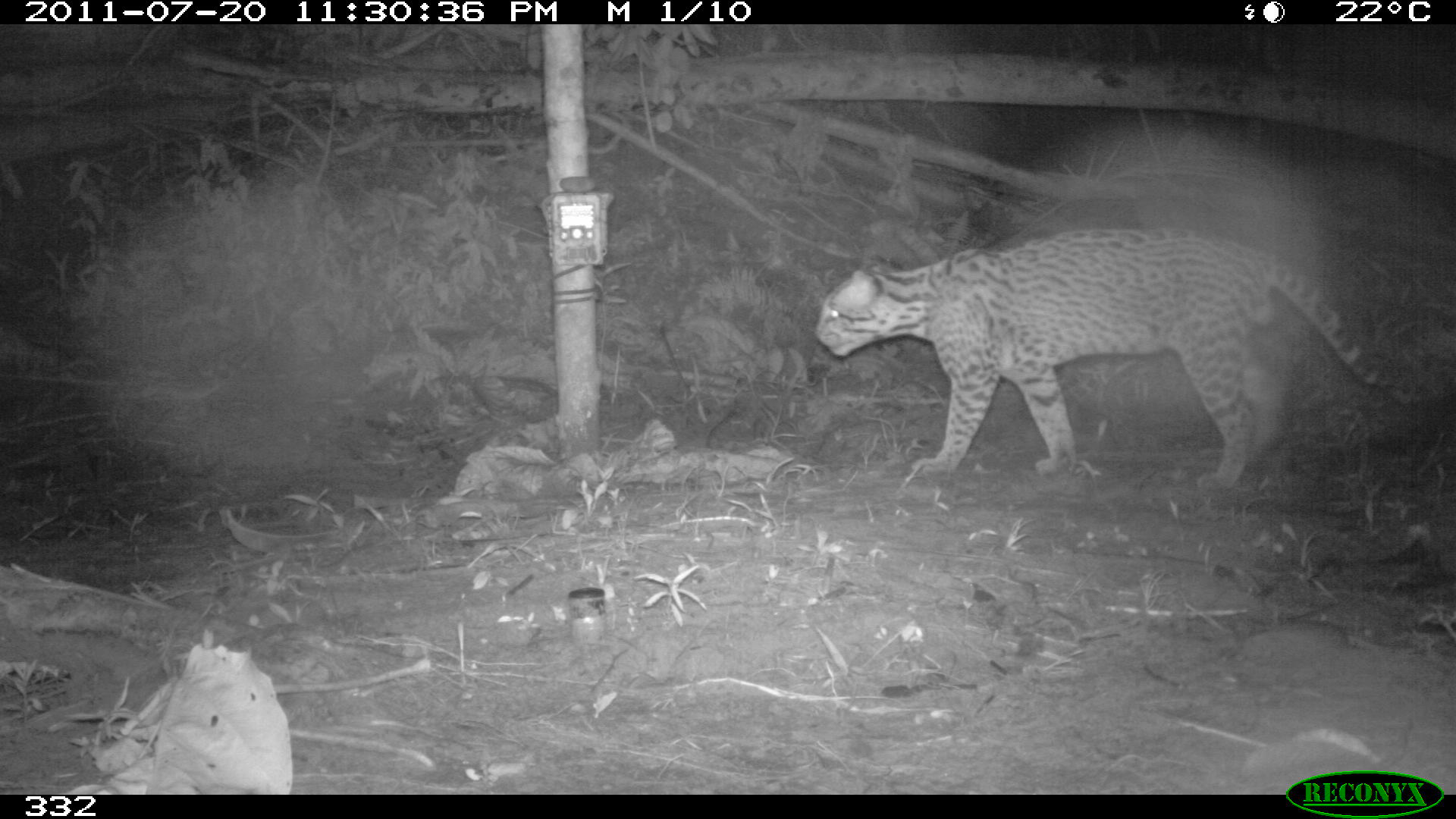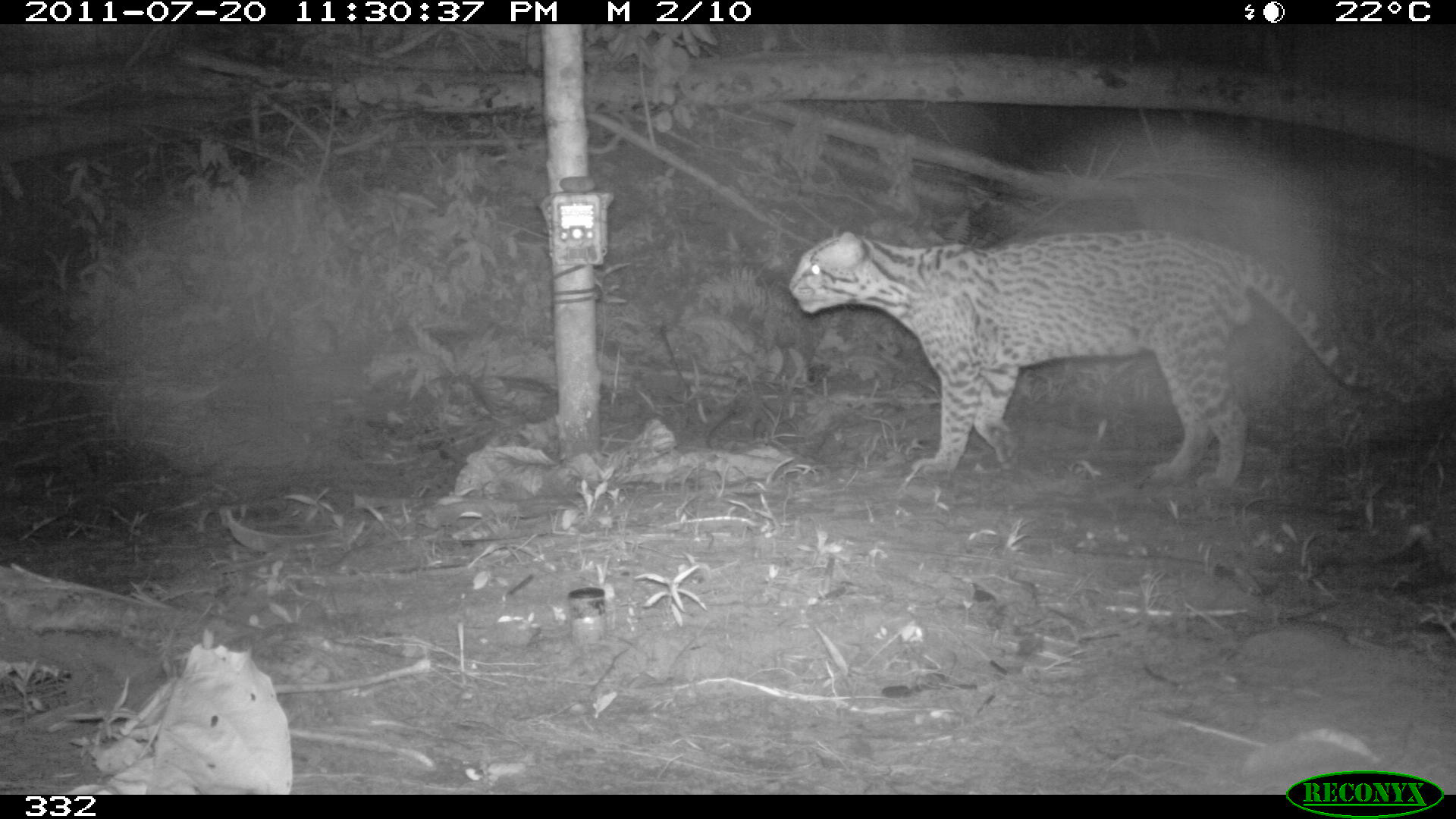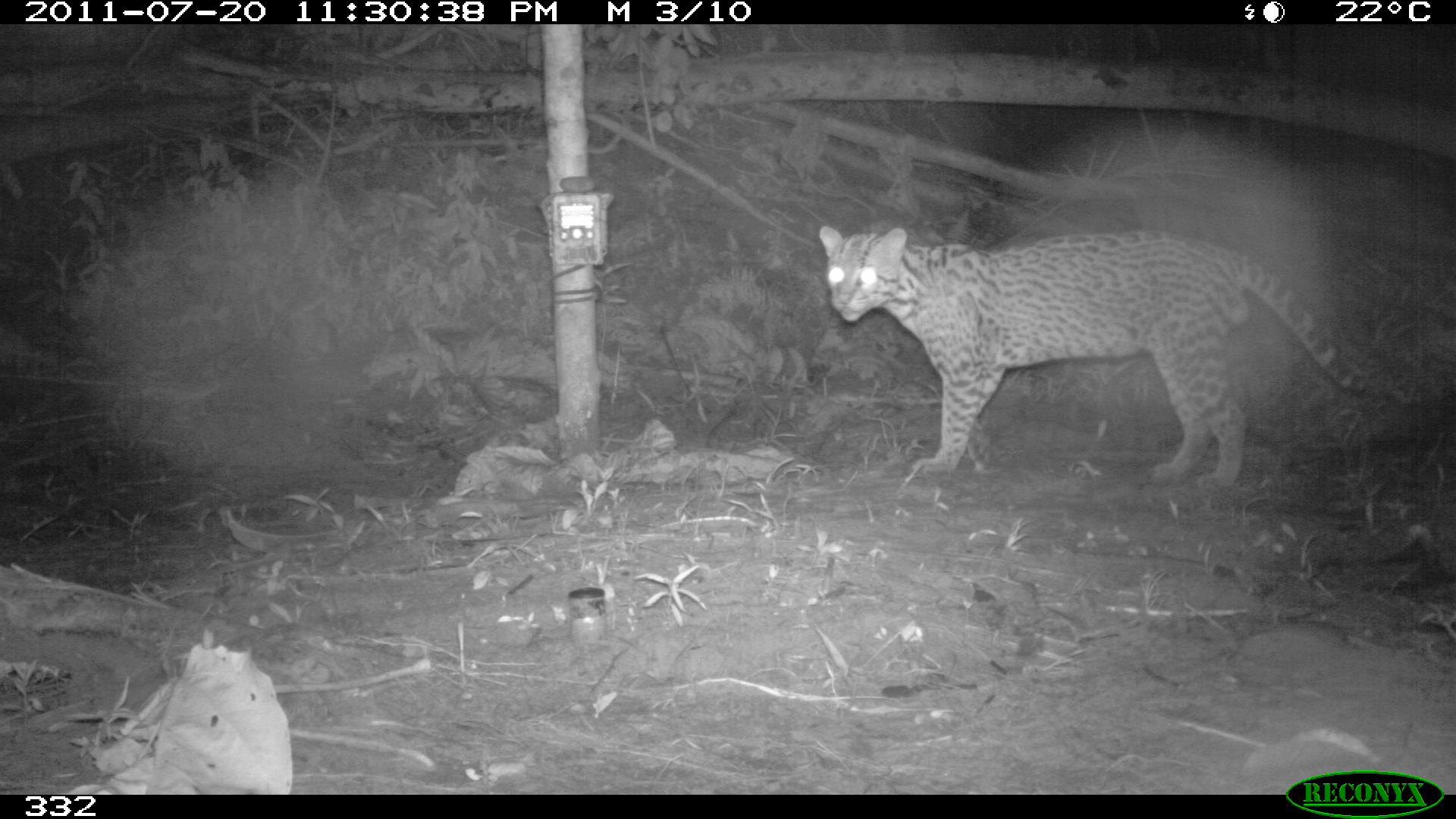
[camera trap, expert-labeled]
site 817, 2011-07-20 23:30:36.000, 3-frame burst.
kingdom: Animalia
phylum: Chordata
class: Mammalia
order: Carnivora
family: Felidae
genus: Leopardus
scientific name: Leopardus pardalis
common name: ocelot